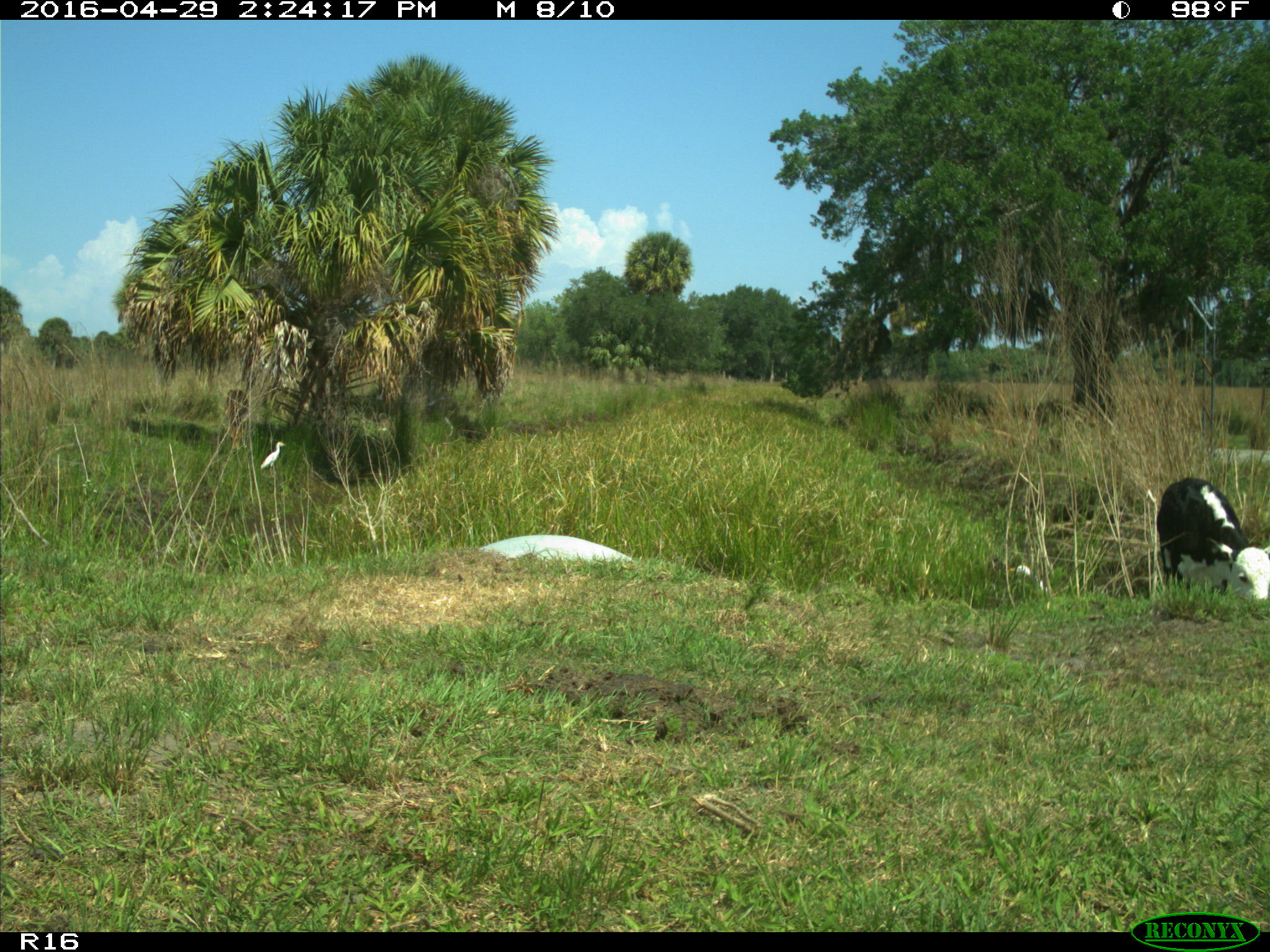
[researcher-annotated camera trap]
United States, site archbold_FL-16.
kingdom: Animalia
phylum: Chordata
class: Mammalia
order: Artiodactyla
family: Bovidae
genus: Bos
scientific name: Bos taurus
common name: domestic cow